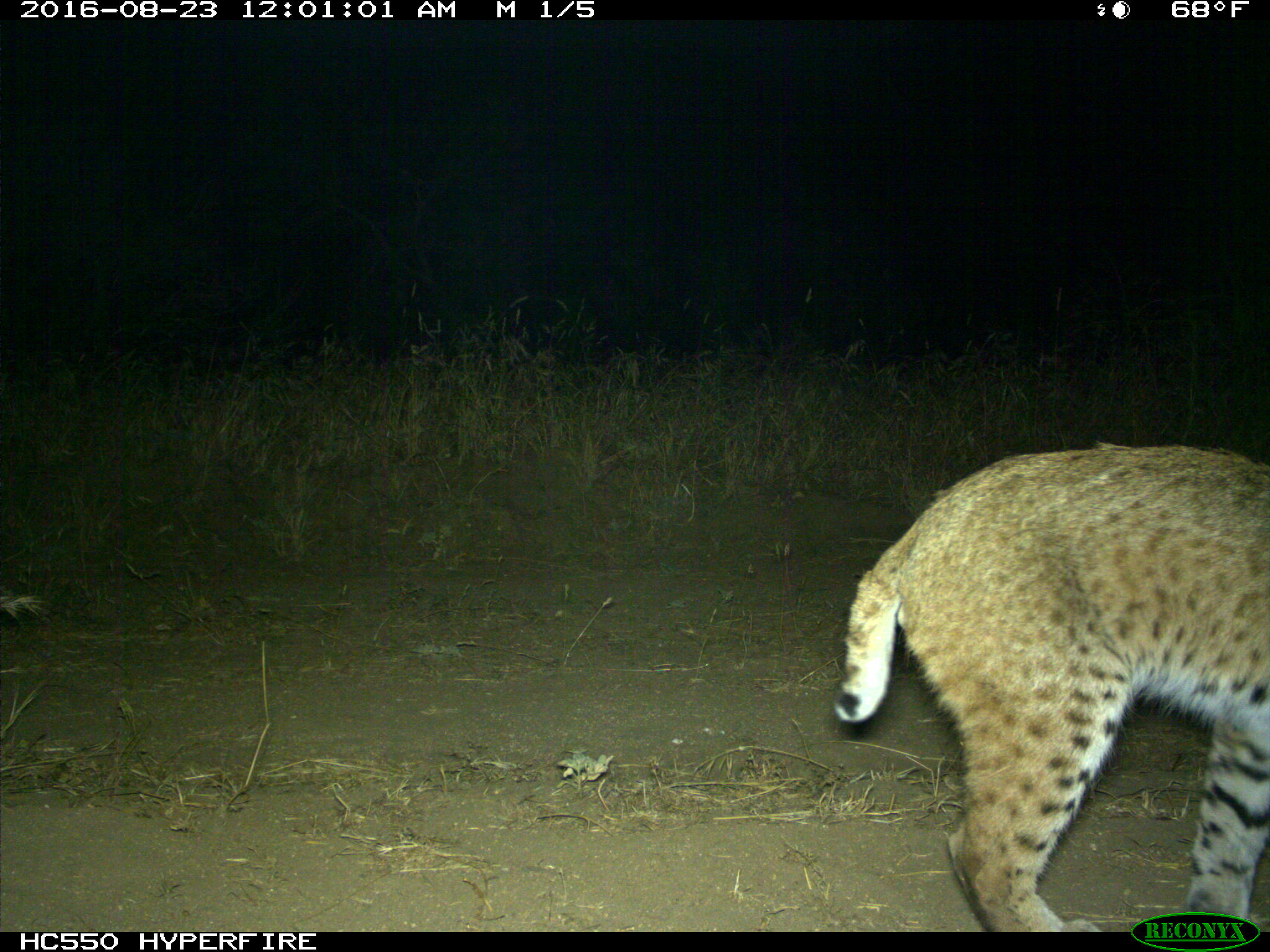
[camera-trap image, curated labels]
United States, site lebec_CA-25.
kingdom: Animalia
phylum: Chordata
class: Mammalia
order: Carnivora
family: Felidae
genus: Lynx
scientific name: Lynx rufus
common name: bobcat